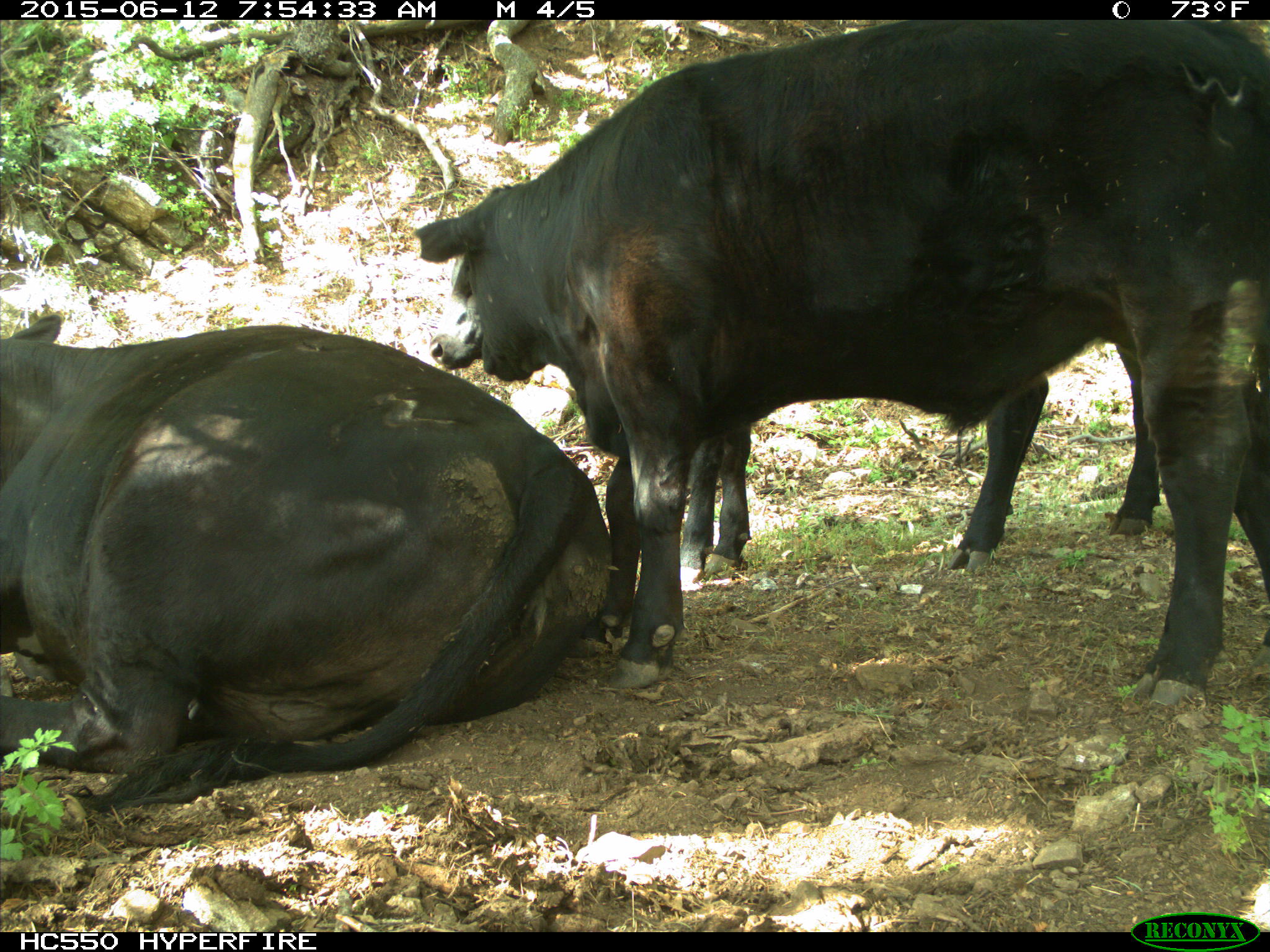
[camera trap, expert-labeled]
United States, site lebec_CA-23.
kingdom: Animalia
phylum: Chordata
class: Mammalia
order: Artiodactyla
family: Bovidae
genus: Bos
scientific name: Bos taurus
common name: domestic cow